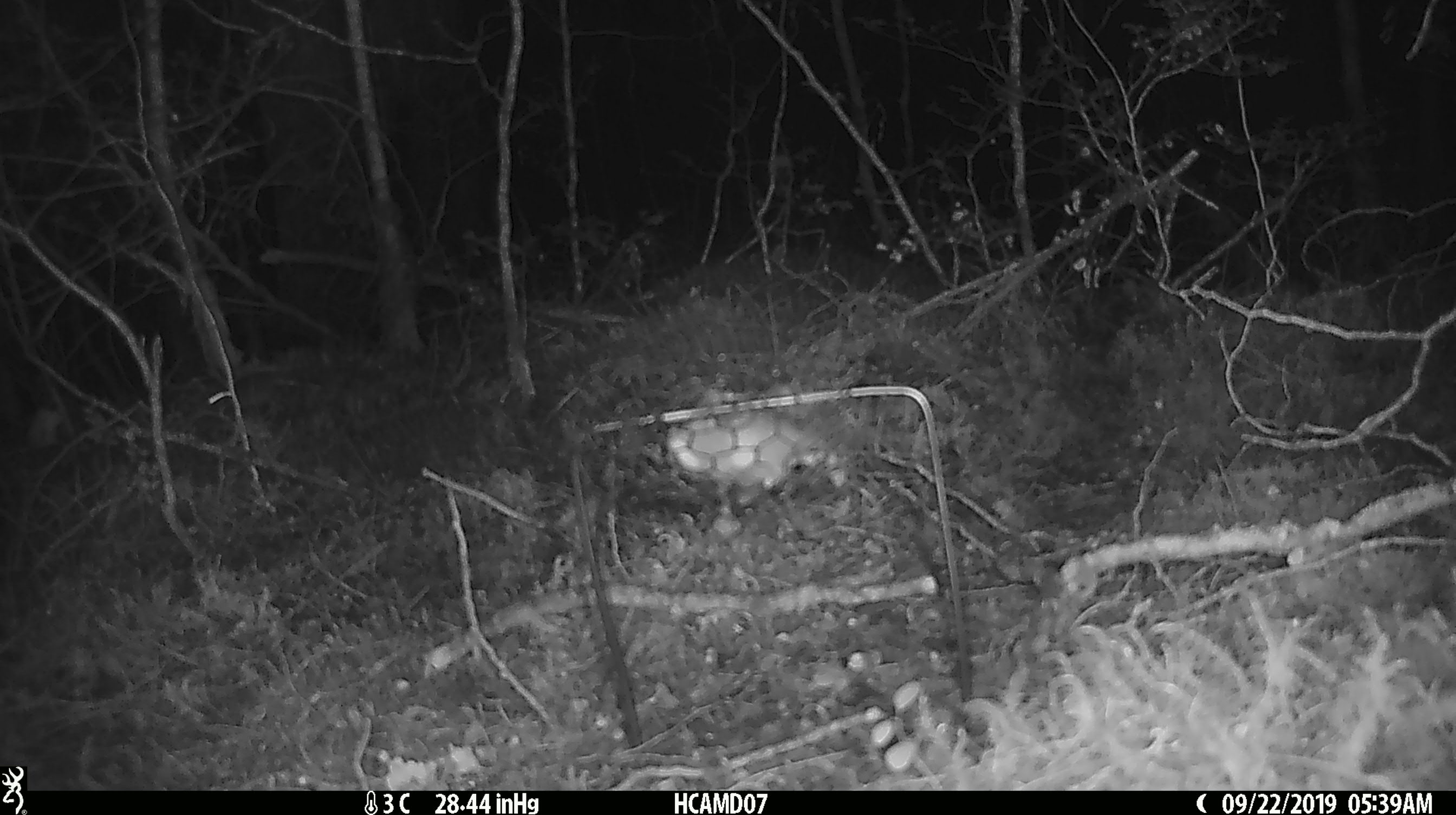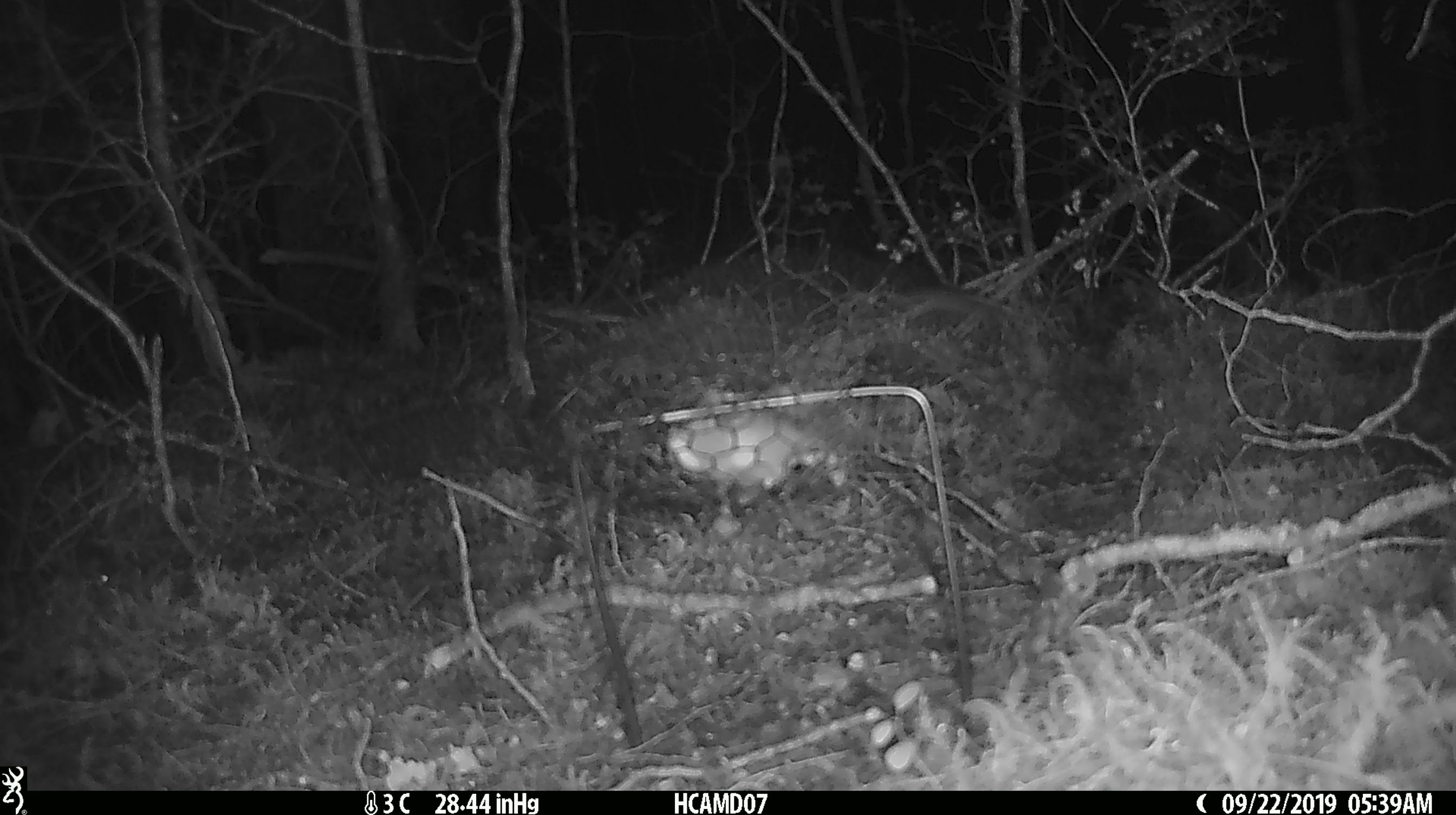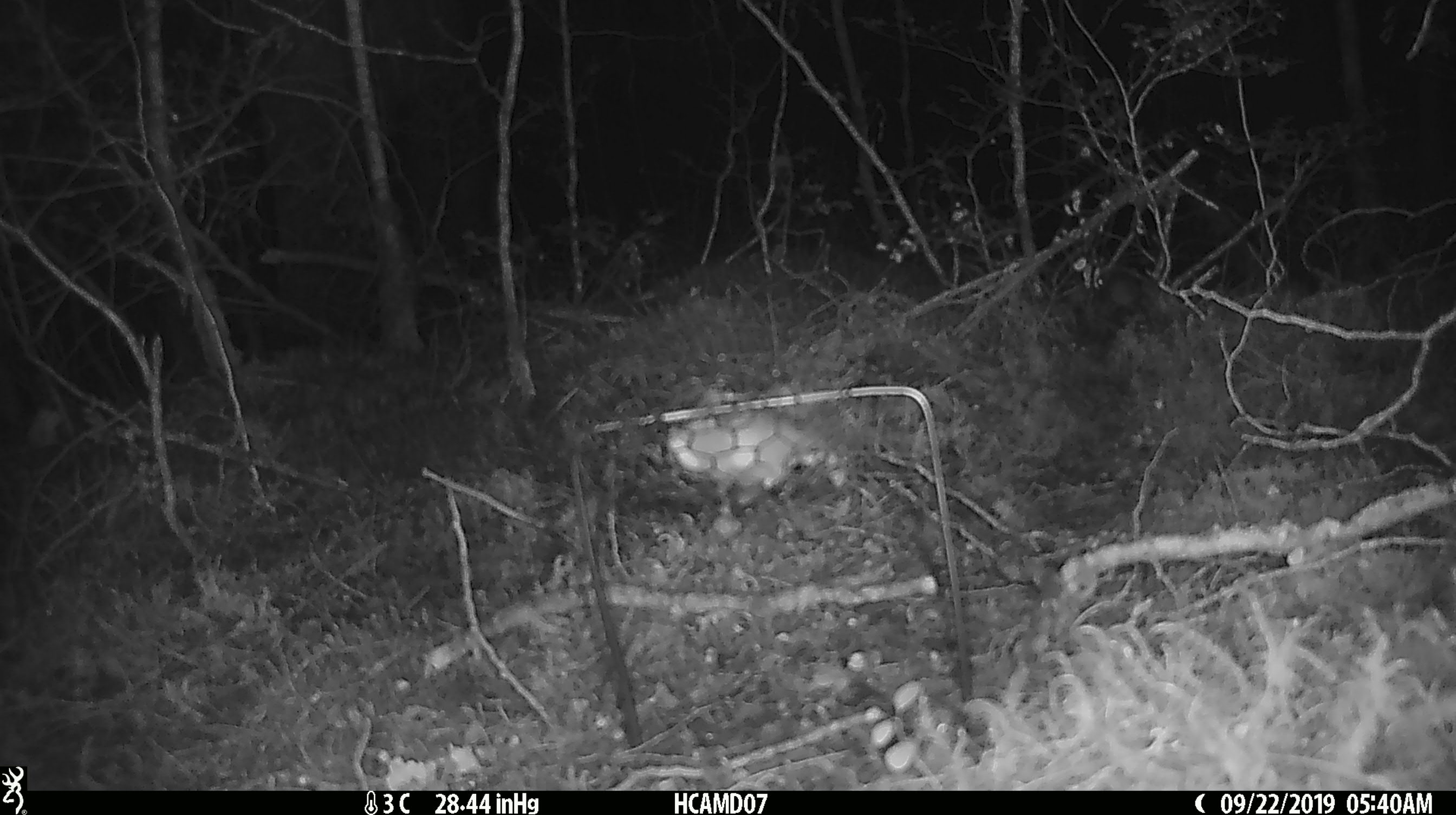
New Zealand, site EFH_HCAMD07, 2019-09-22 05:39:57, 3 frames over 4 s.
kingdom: Animalia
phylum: Chordata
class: Mammalia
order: Rodentia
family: Muridae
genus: Mus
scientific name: Mus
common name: mouse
Mouse (Mus).